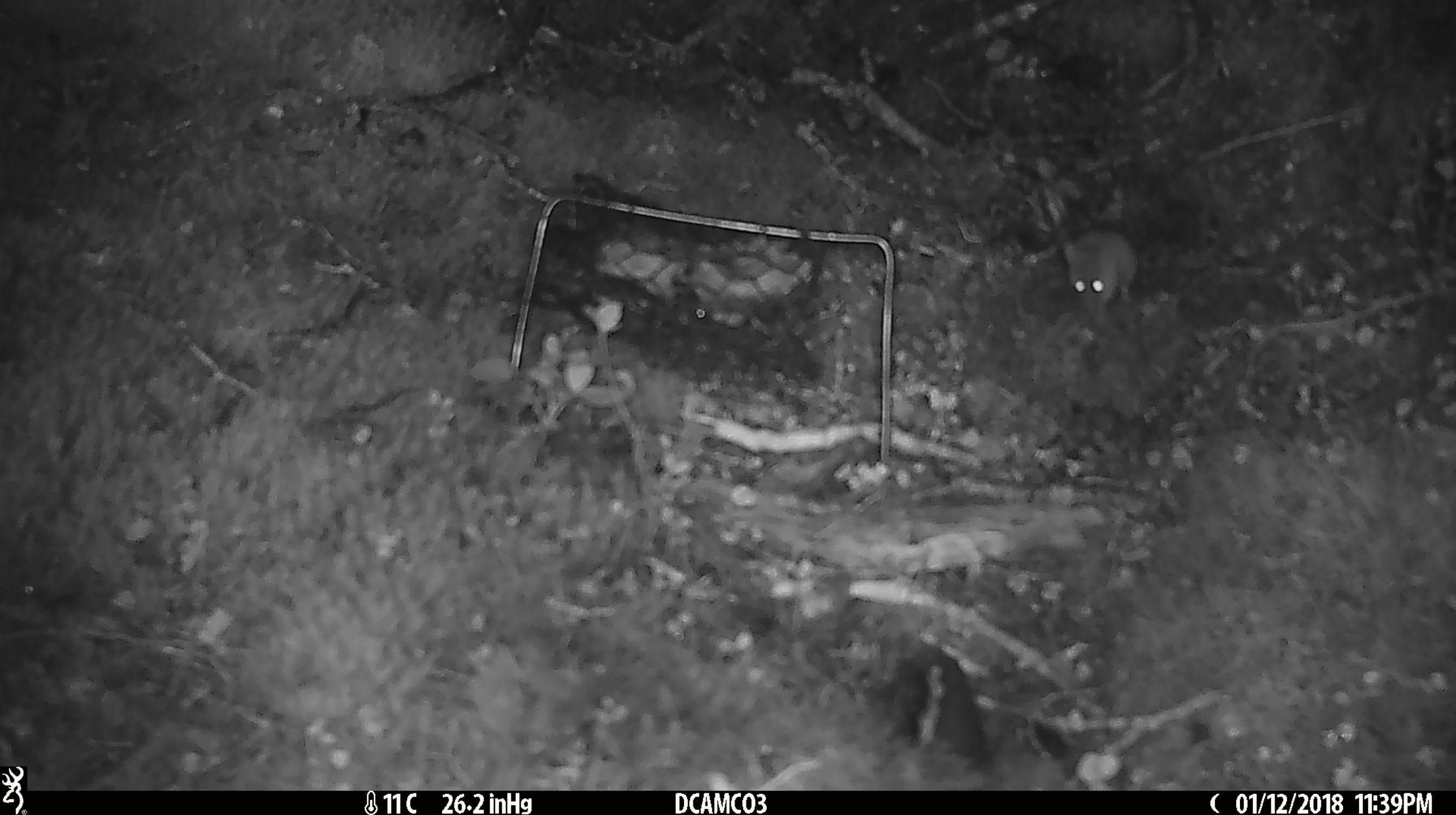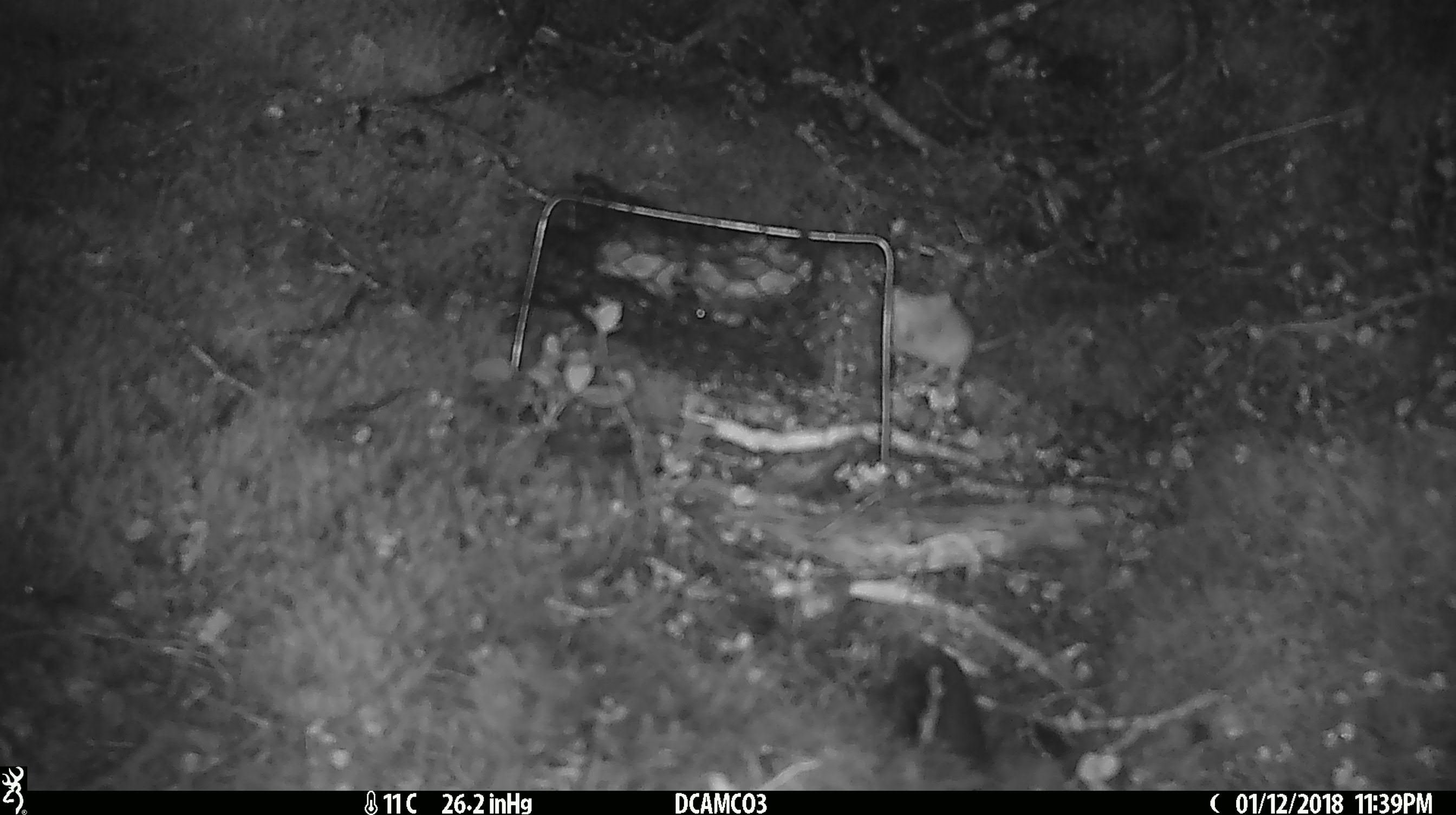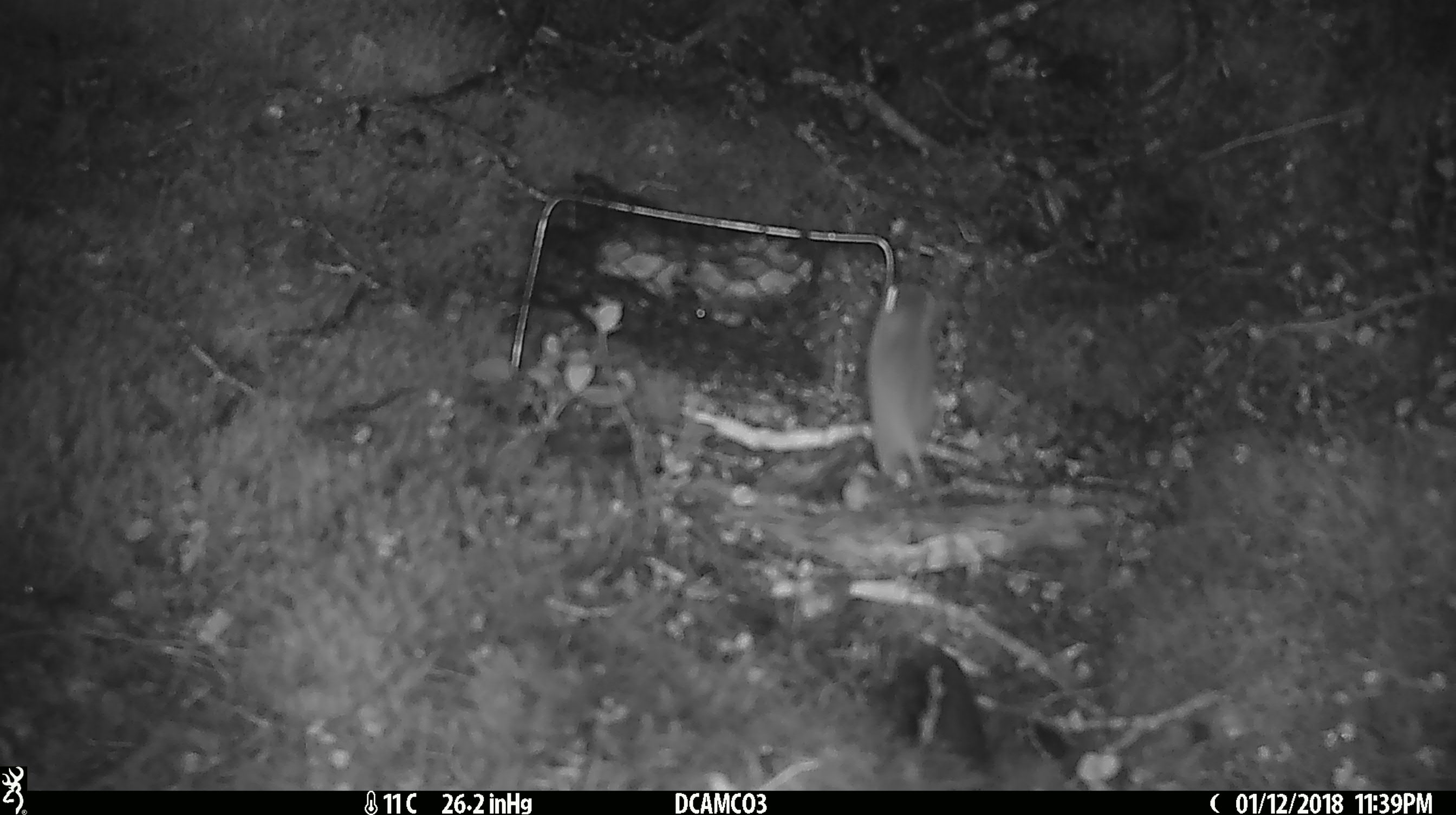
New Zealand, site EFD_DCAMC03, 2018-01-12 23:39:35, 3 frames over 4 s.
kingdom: Animalia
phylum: Chordata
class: Mammalia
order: Rodentia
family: Muridae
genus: Mus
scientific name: Mus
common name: mouse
Mouse (Mus).